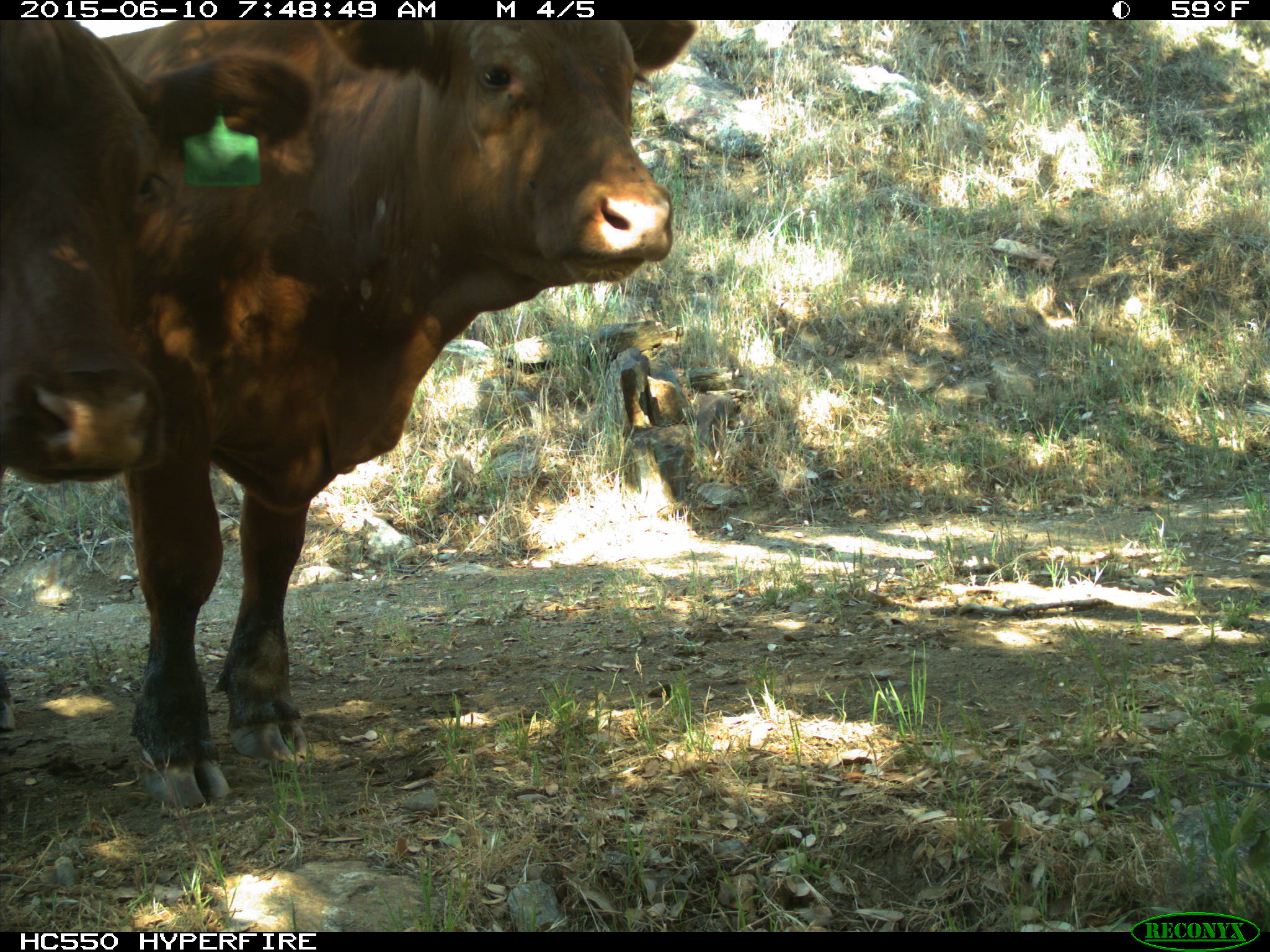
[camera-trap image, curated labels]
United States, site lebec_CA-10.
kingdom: Animalia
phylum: Chordata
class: Mammalia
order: Artiodactyla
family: Bovidae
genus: Bos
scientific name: Bos taurus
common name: domestic cow